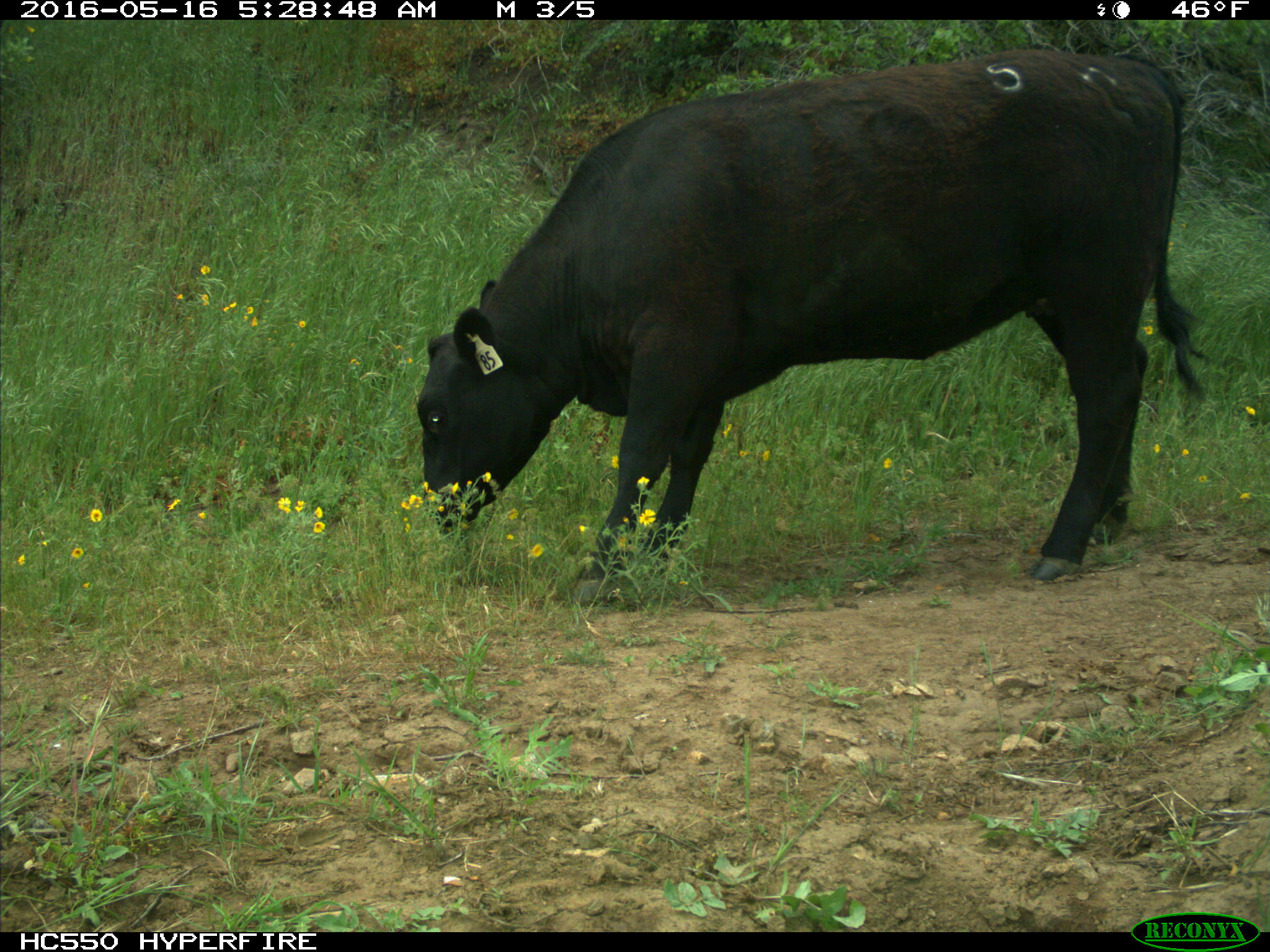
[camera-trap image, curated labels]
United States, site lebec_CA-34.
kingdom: Animalia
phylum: Chordata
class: Mammalia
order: Artiodactyla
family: Bovidae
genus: Bos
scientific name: Bos taurus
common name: domestic cow